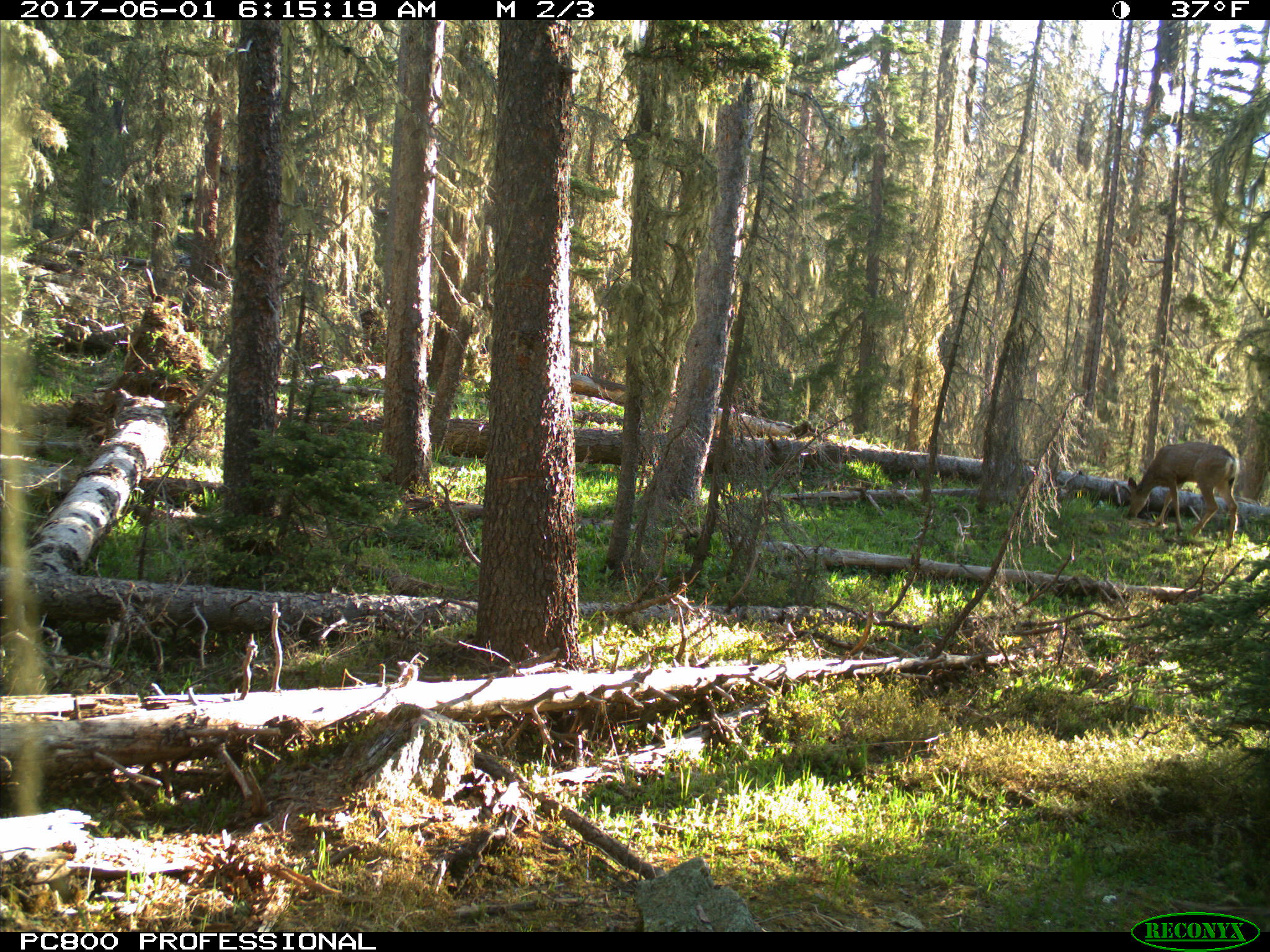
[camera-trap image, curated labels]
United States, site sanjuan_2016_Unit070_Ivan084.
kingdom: Animalia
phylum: Chordata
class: Mammalia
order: Artiodactyla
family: Cervidae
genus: Odocoileus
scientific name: Odocoileus hemionus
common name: mule deer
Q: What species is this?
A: Odocoileus hemionus (mule deer).